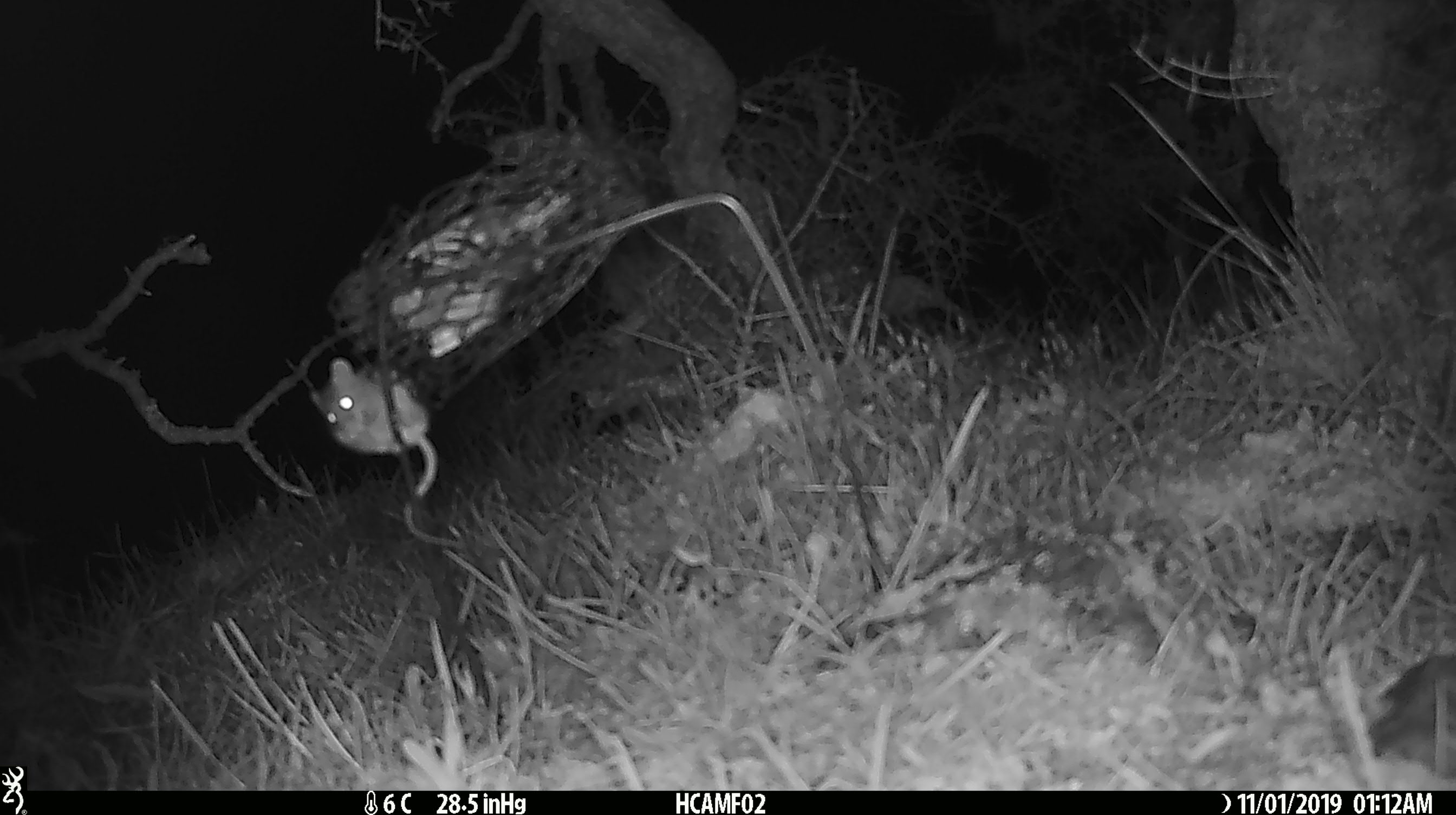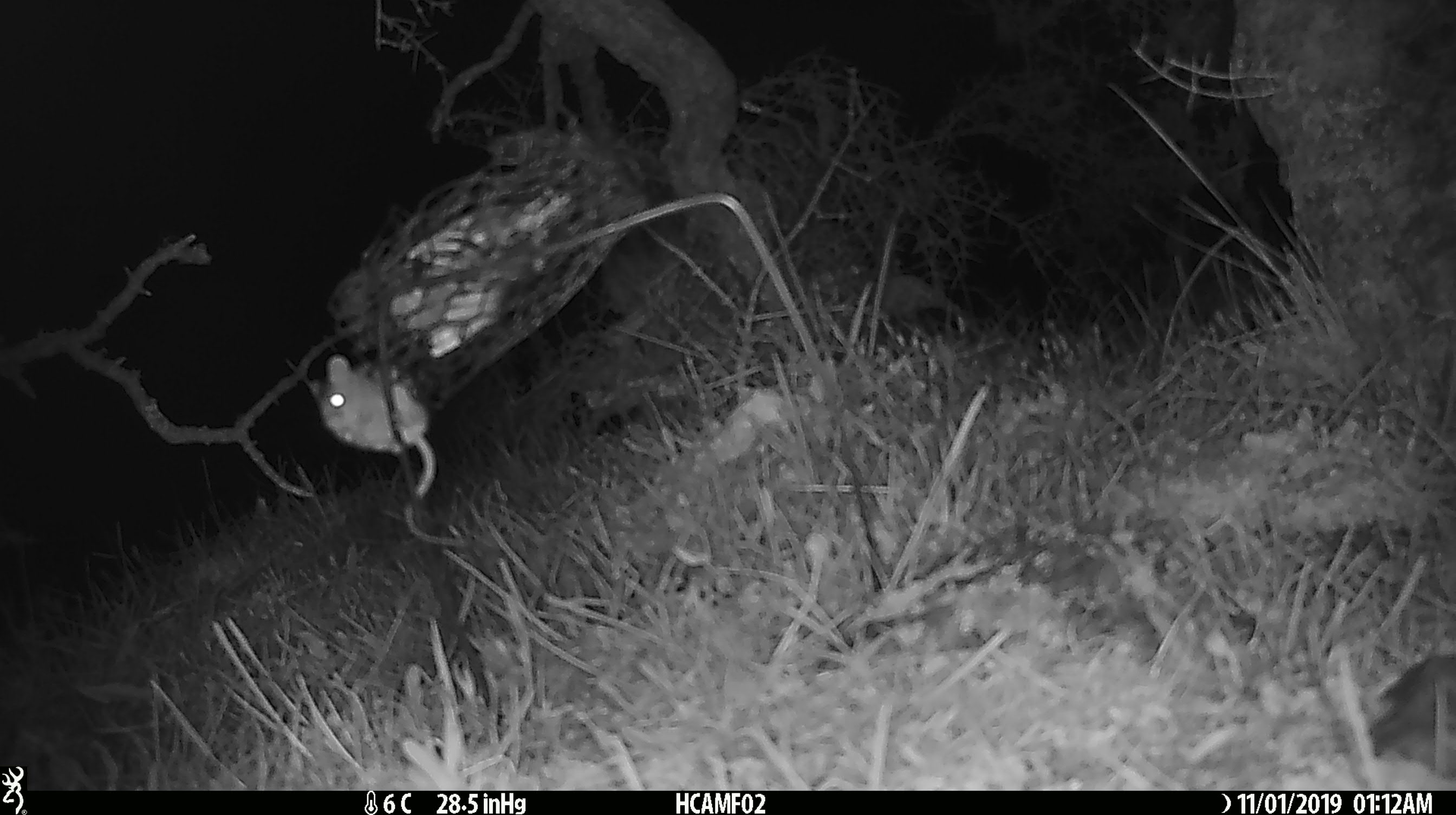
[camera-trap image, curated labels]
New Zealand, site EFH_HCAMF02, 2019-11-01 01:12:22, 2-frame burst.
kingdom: Animalia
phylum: Chordata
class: Mammalia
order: Rodentia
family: Muridae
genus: Mus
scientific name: Mus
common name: mouse